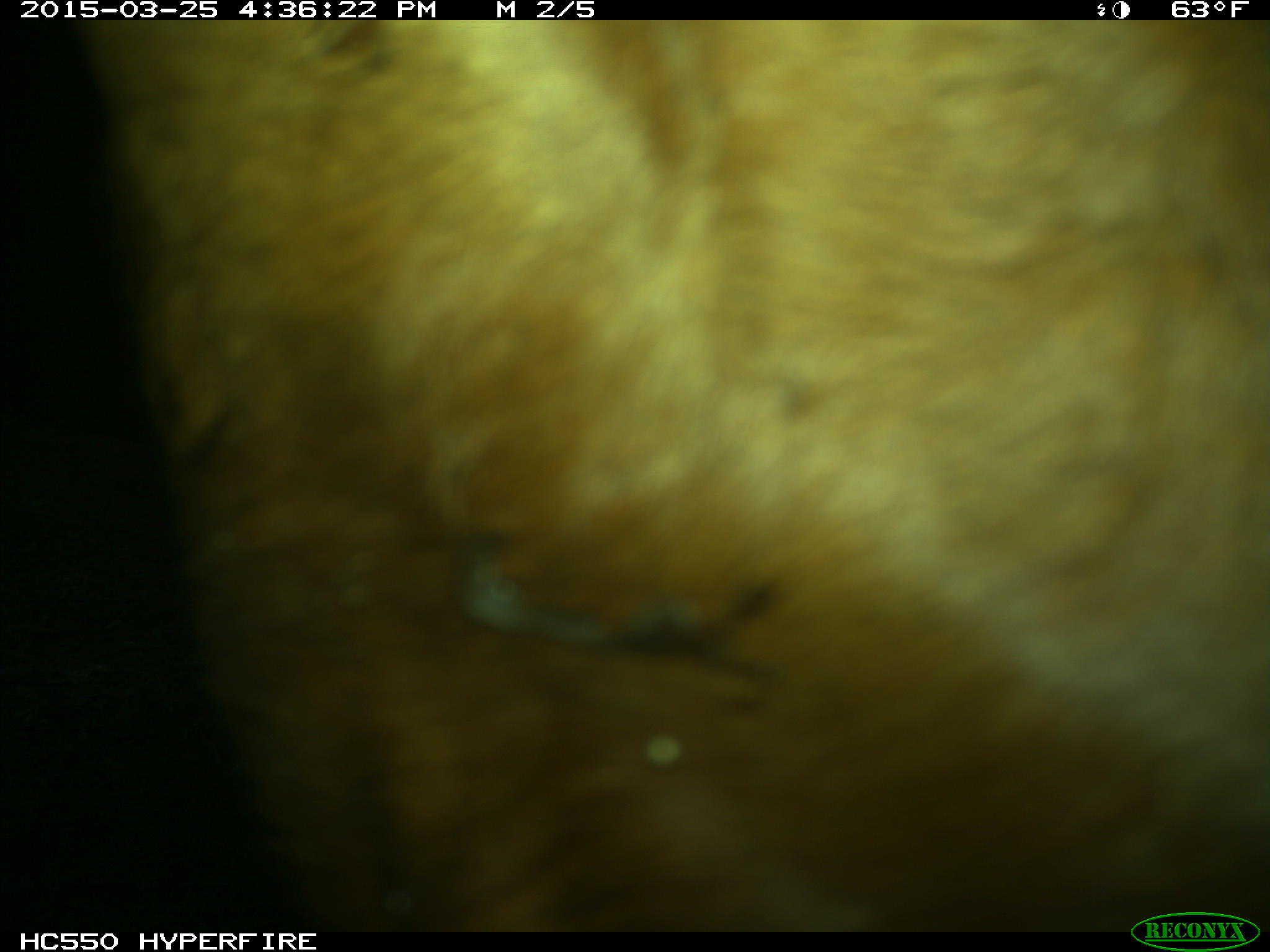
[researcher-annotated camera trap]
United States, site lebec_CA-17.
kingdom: Animalia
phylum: Chordata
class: Mammalia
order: Artiodactyla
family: Bovidae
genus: Bos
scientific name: Bos taurus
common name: domestic cow